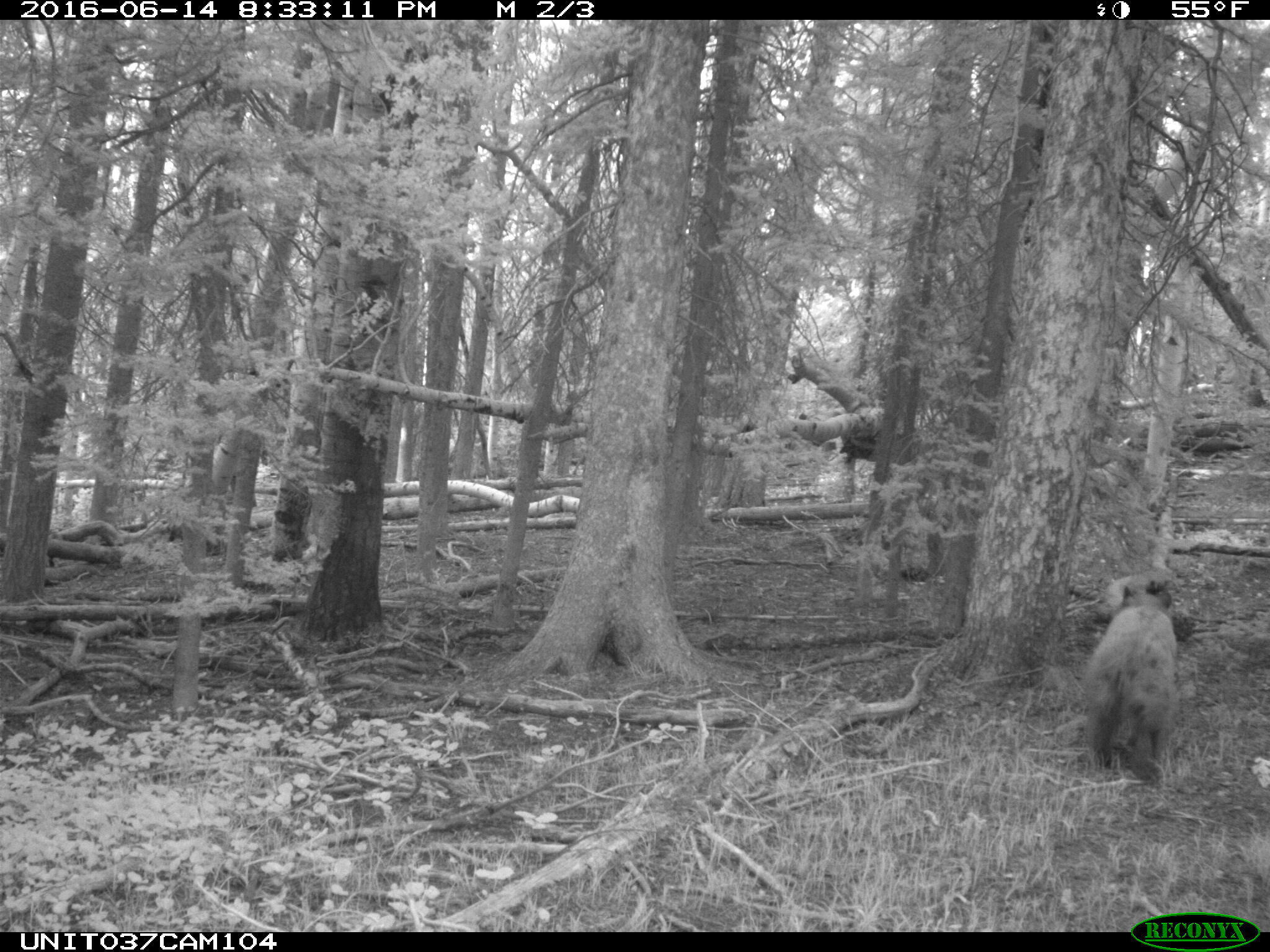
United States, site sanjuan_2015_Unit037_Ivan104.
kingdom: Animalia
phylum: Chordata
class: Mammalia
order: Carnivora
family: Ursidae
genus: Ursus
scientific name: Ursus americanus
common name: american black bear